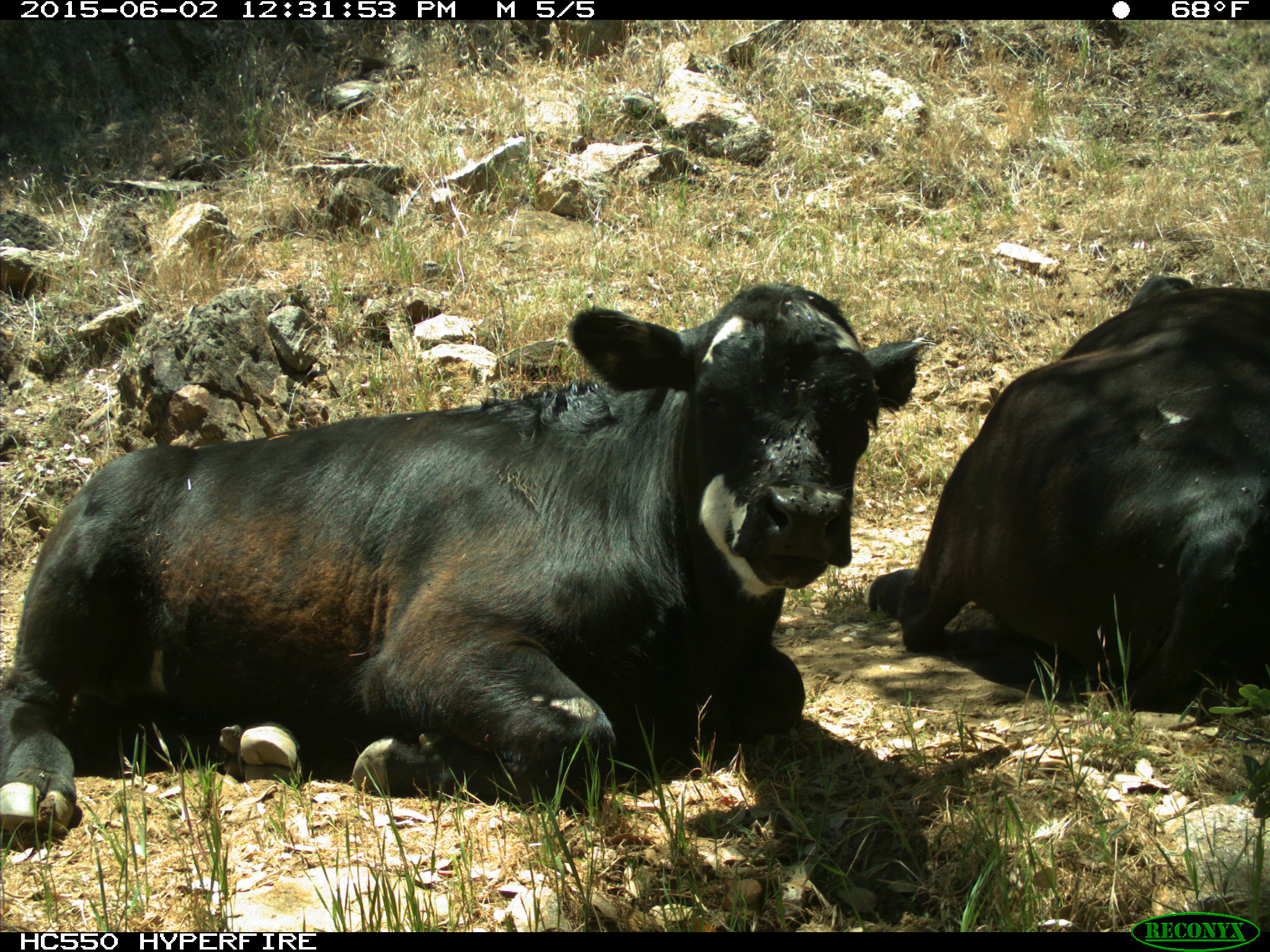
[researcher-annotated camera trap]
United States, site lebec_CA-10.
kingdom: Animalia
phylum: Chordata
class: Mammalia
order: Artiodactyla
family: Bovidae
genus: Bos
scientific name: Bos taurus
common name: domestic cow